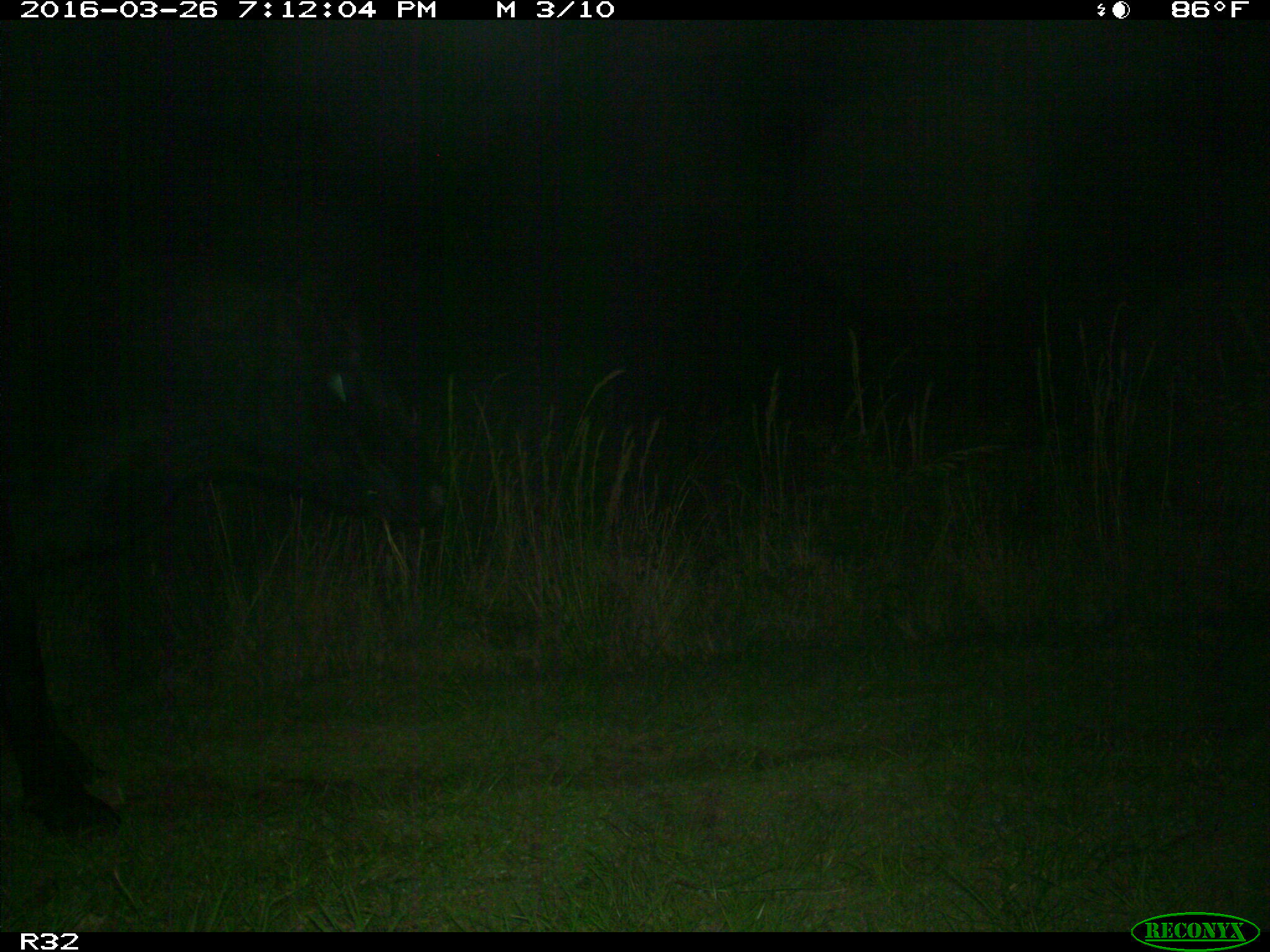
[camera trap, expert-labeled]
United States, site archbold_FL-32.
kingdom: Animalia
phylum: Chordata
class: Mammalia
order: Artiodactyla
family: Bovidae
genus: Bos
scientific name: Bos taurus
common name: domestic cow